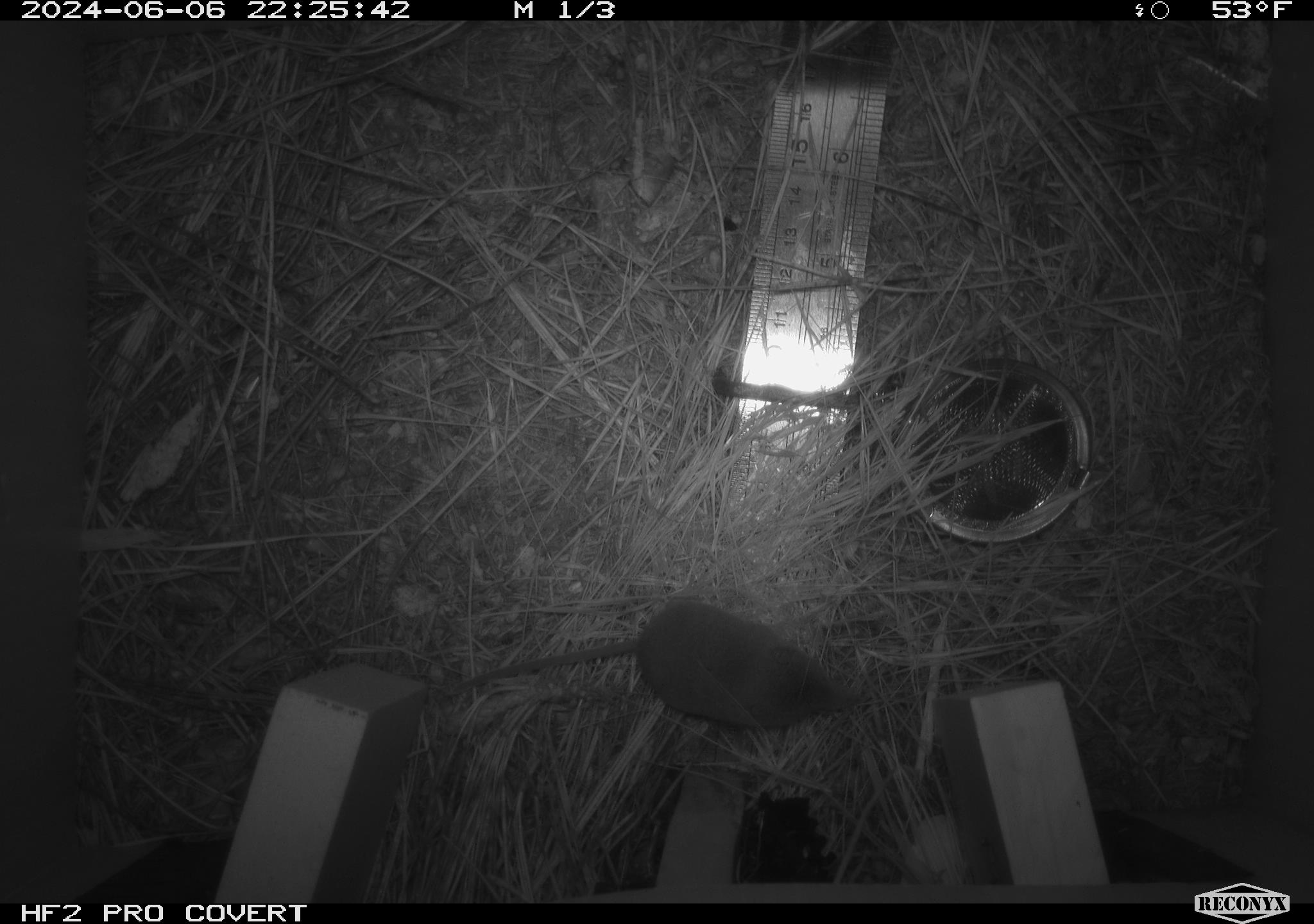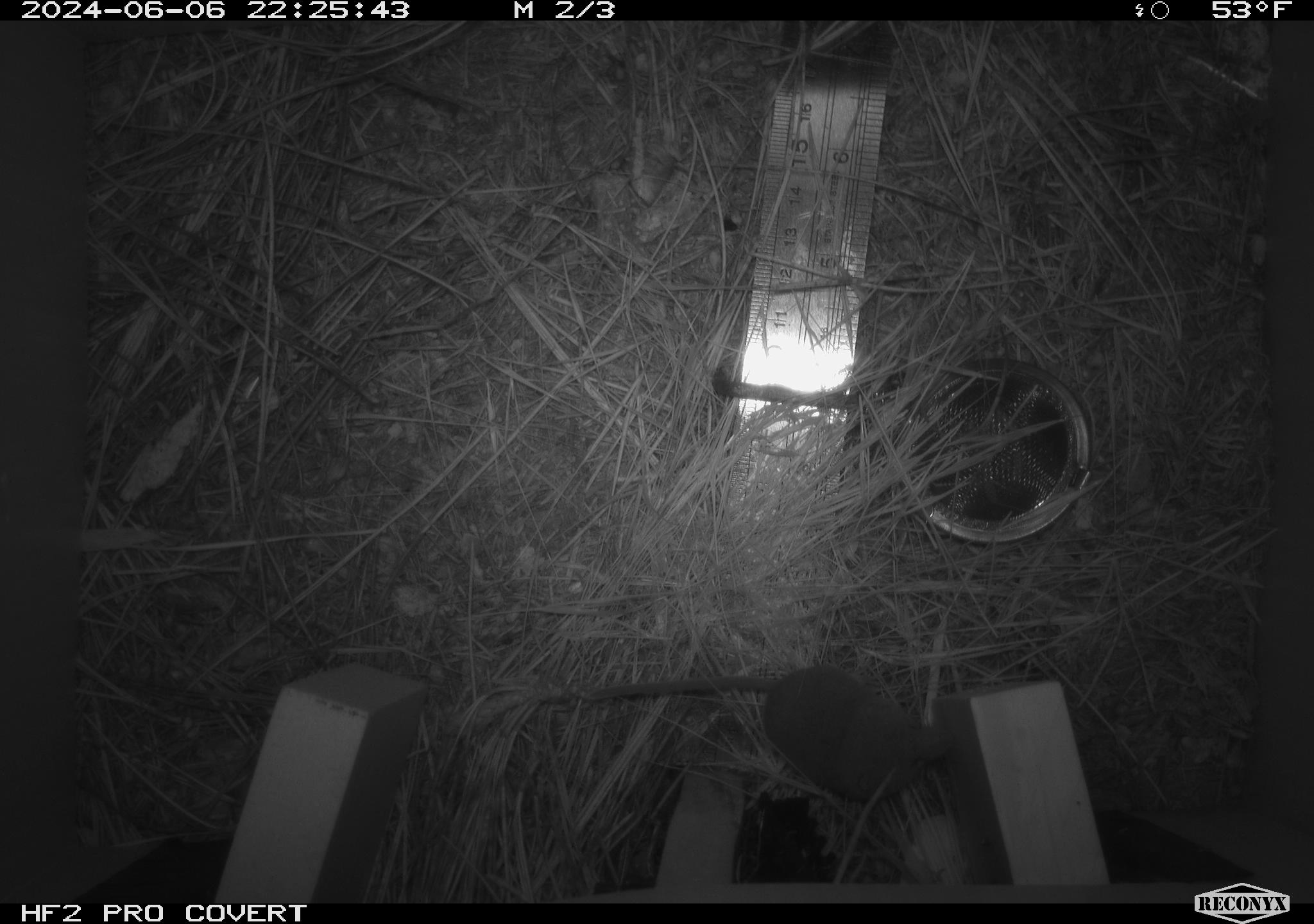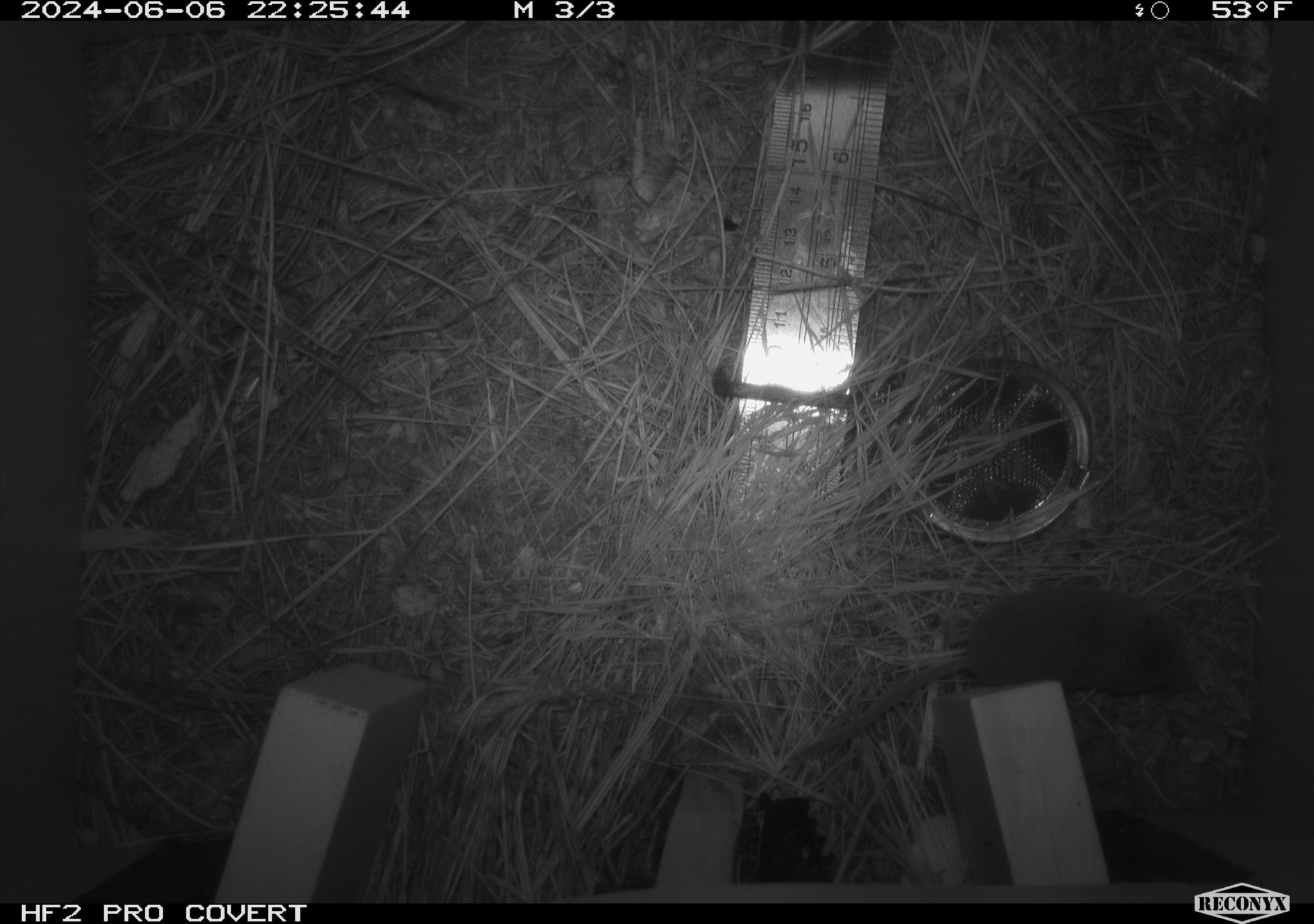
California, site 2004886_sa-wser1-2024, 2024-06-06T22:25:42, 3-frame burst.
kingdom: Animalia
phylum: Chordata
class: Mammalia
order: Eulipotyphla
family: Soricidae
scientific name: Soricidae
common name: shrews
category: soricidae family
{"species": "soricidae family (shrews) (Soricidae)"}